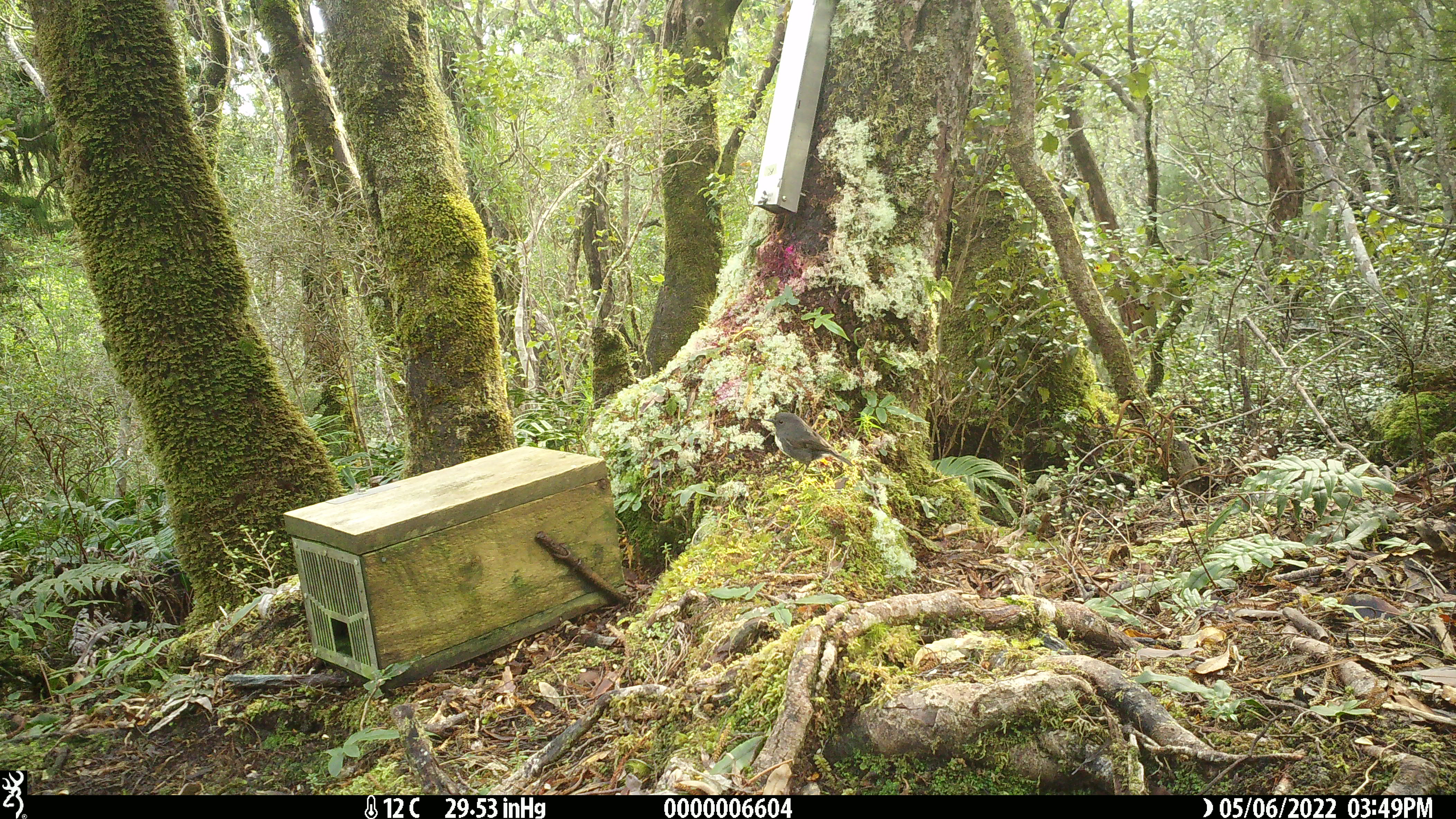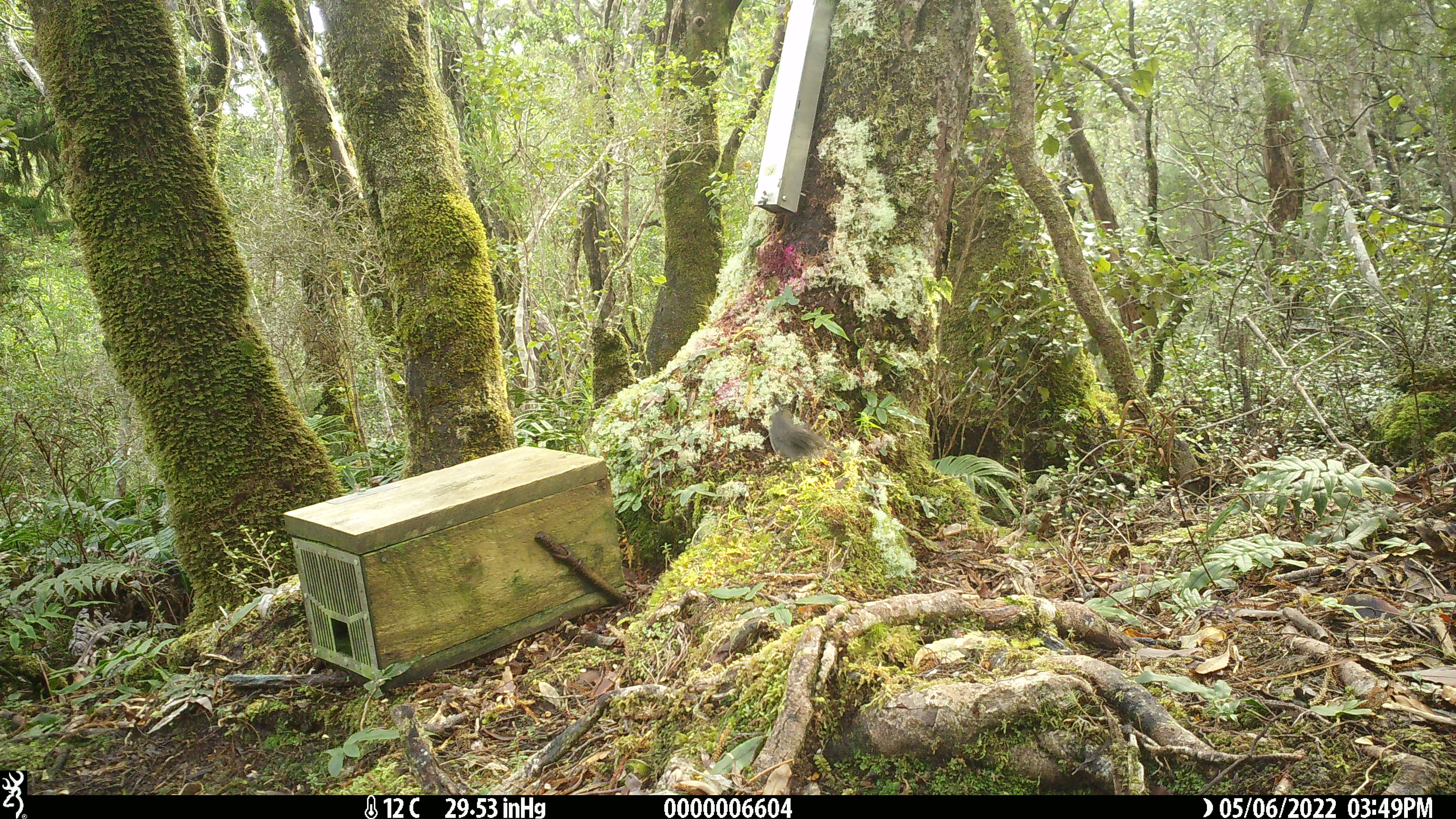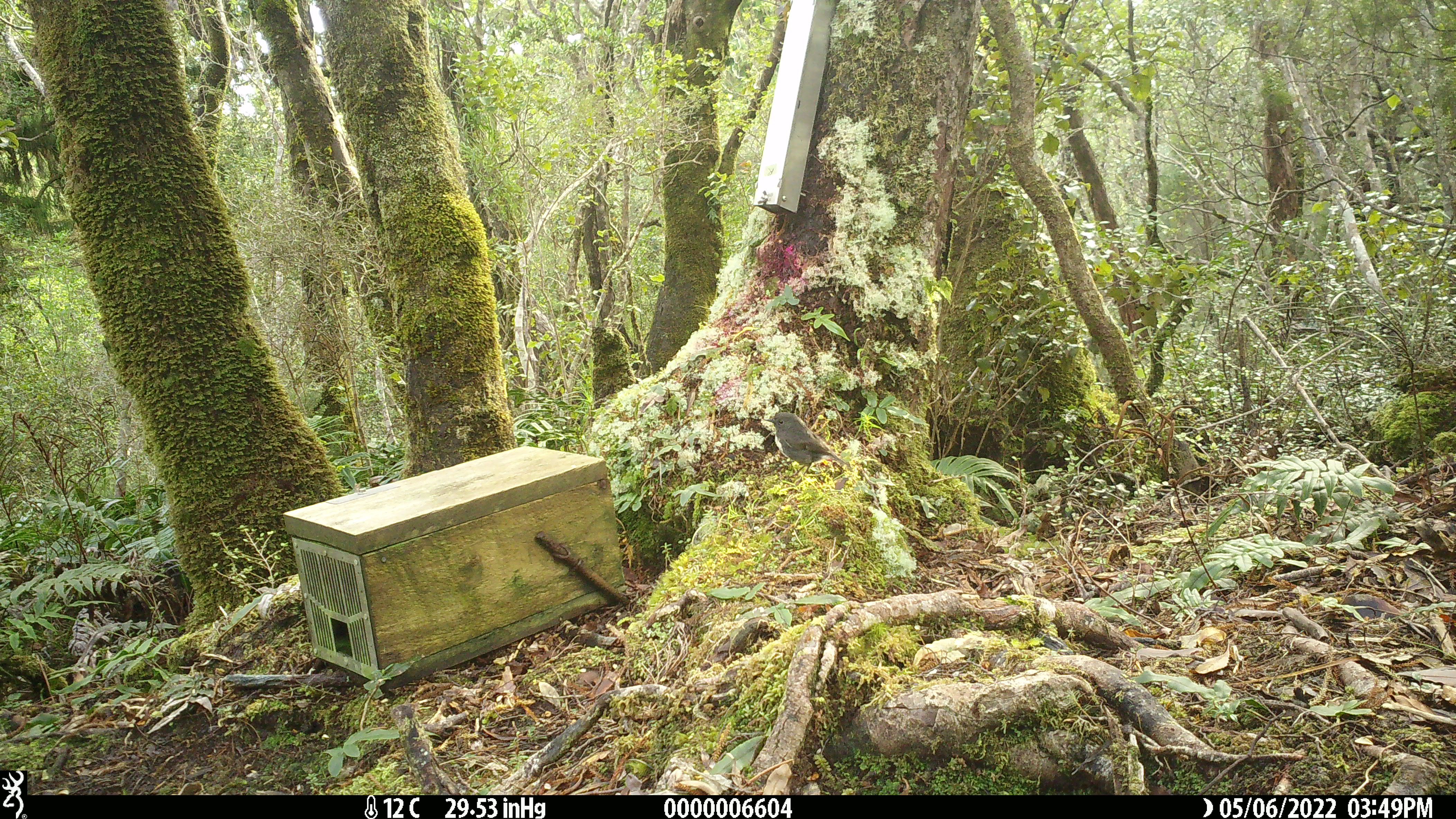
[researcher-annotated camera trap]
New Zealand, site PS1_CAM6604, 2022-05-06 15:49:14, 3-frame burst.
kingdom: Animalia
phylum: Chordata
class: Aves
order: Passeriformes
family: Petroicidae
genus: Petroica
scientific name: Petroica australis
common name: new zealand robin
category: robin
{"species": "robin (new zealand robin) (Petroica australis)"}